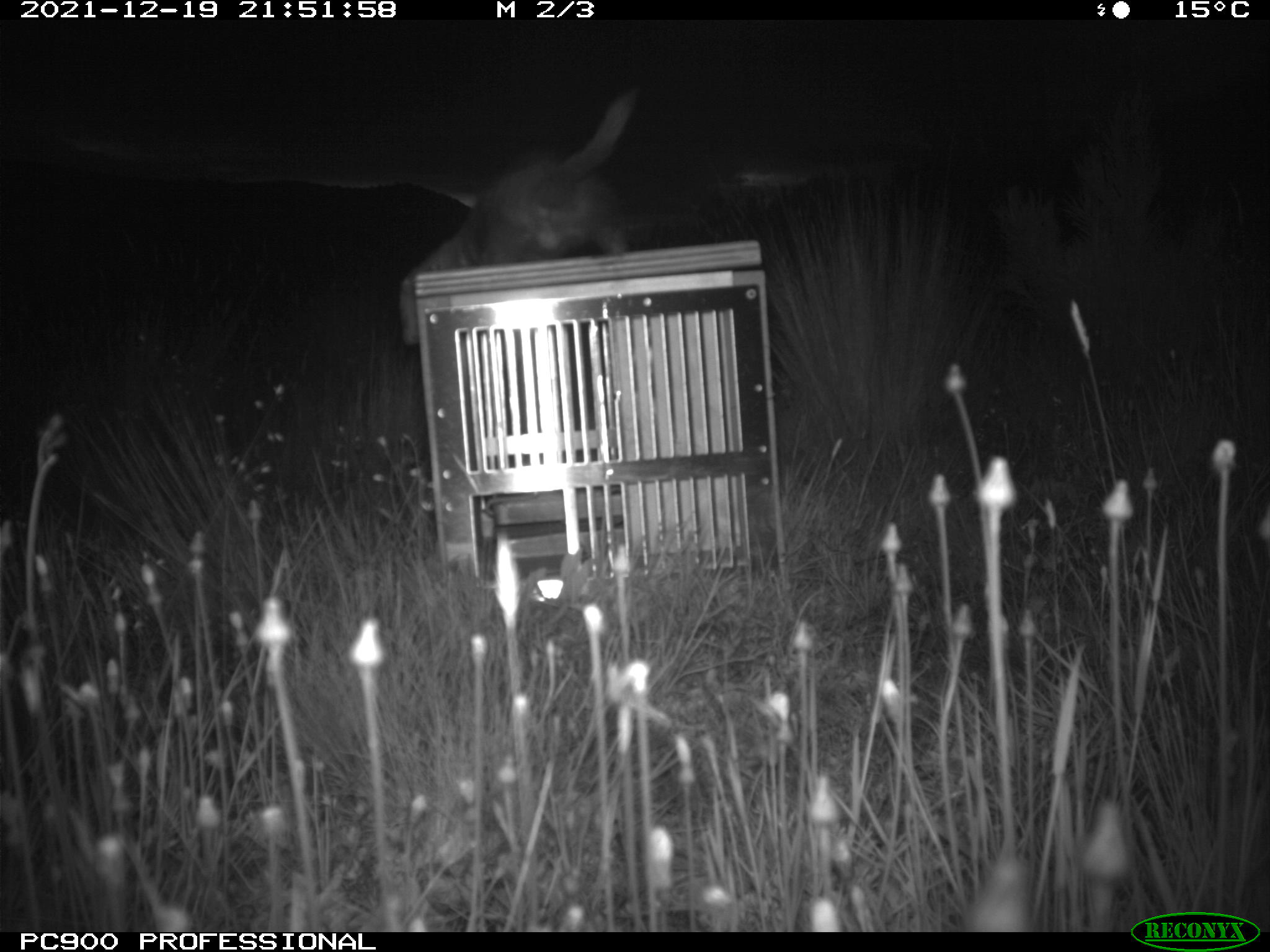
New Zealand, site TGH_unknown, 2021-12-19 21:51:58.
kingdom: Animalia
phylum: Chordata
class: Mammalia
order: Carnivora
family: Mustelidae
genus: Mustela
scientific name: Mustela furo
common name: ferret